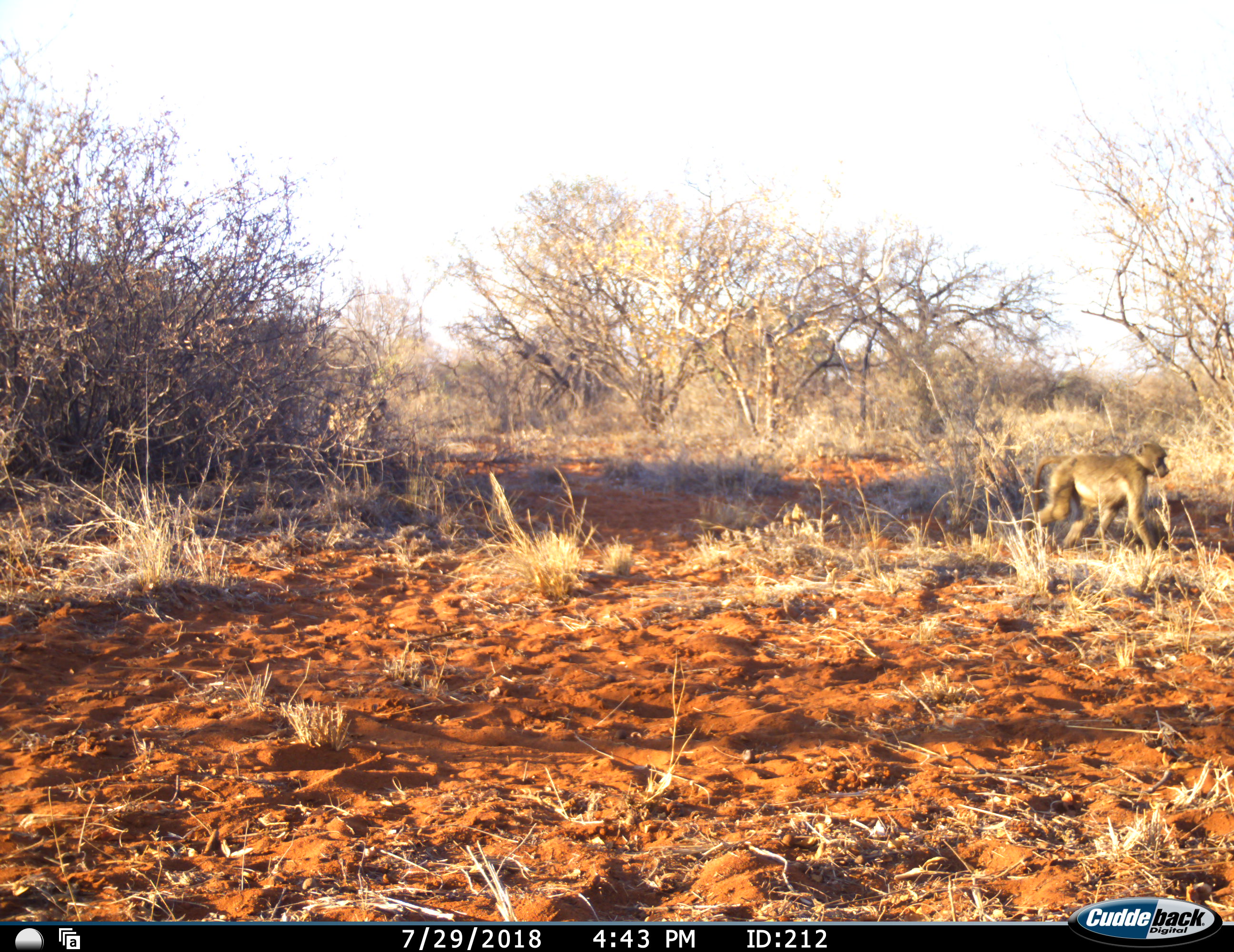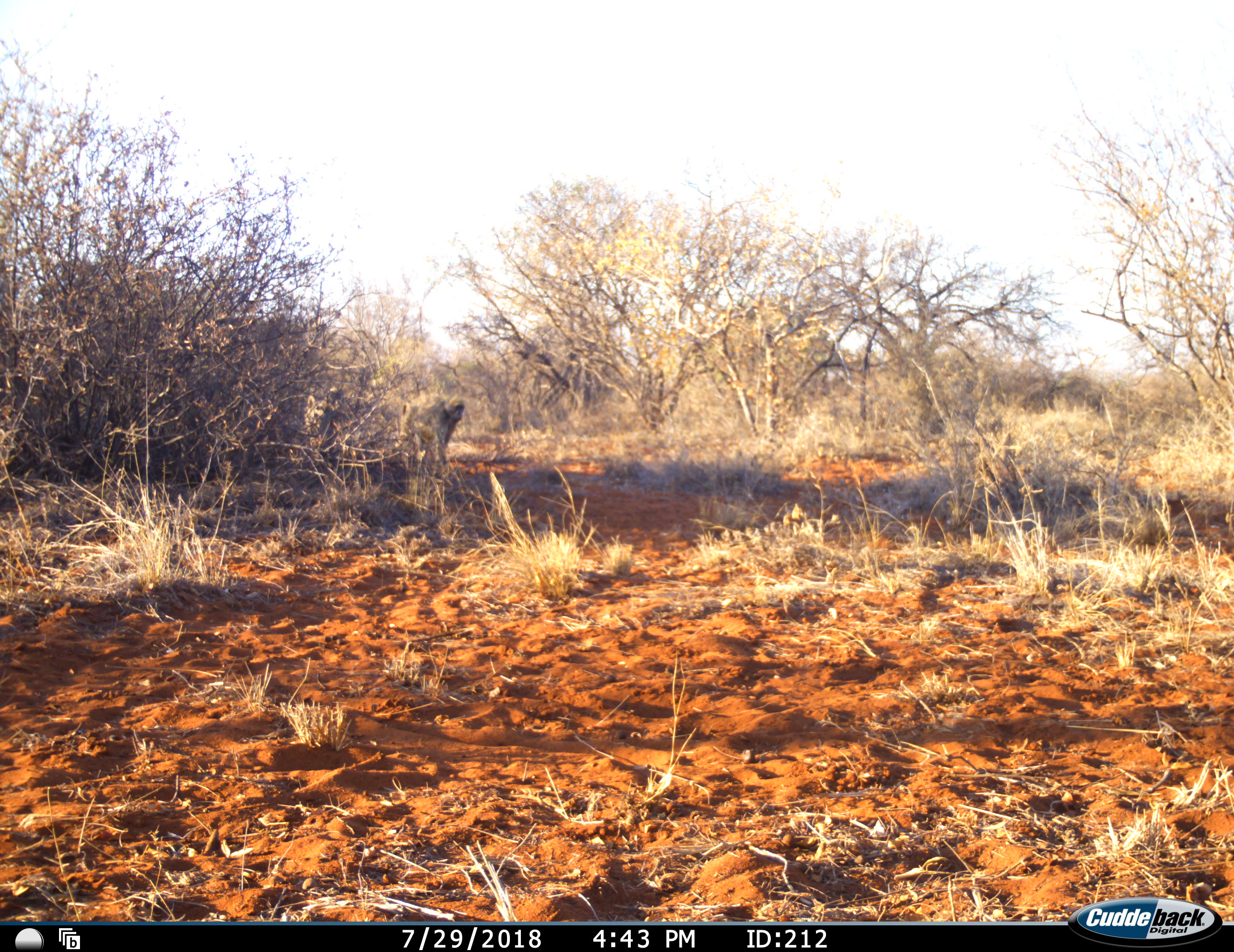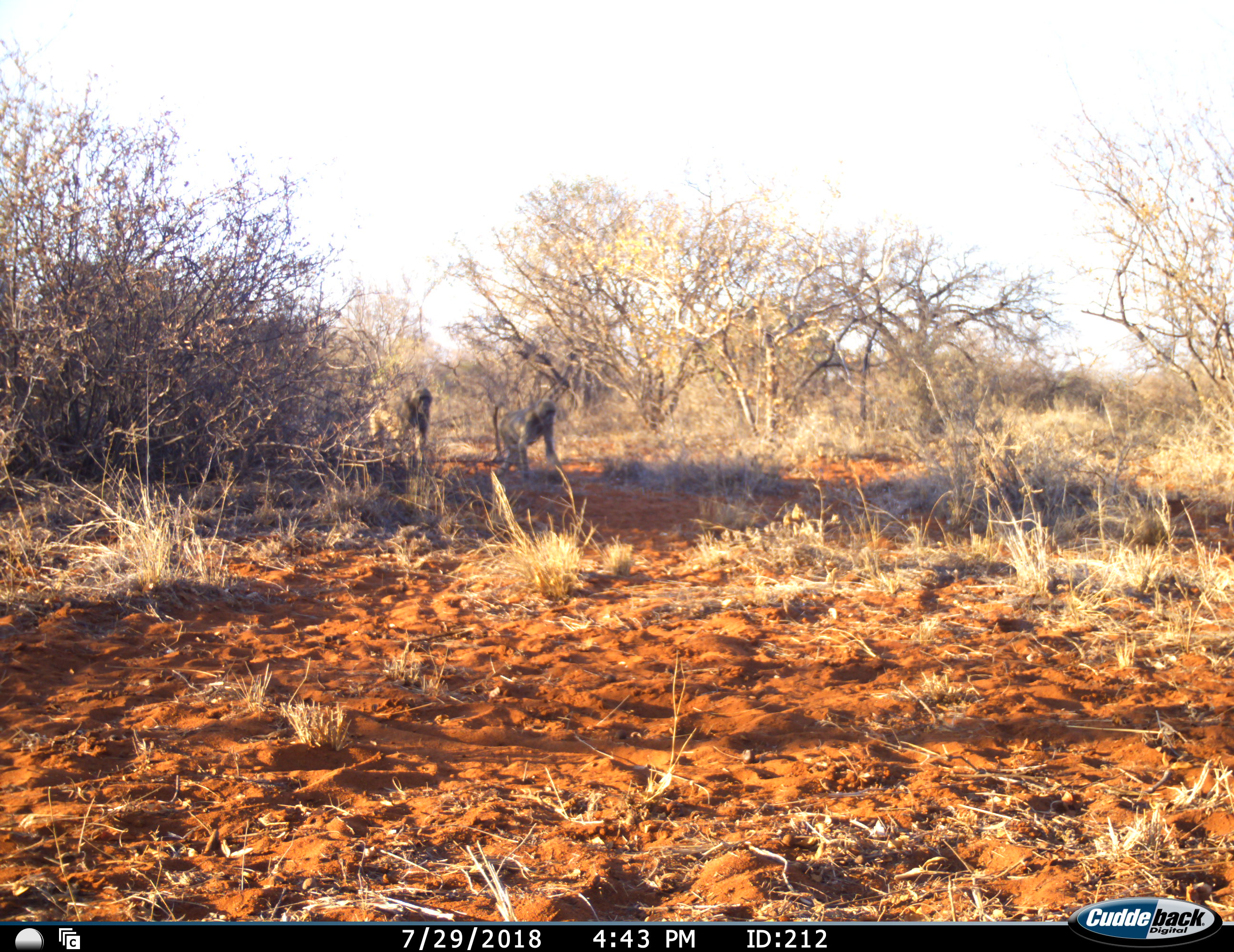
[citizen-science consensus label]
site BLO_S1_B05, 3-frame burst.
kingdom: Animalia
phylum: Chordata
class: Mammalia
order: Primates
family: Cercopithecidae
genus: Papio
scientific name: Papio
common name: baboon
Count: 3.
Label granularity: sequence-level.